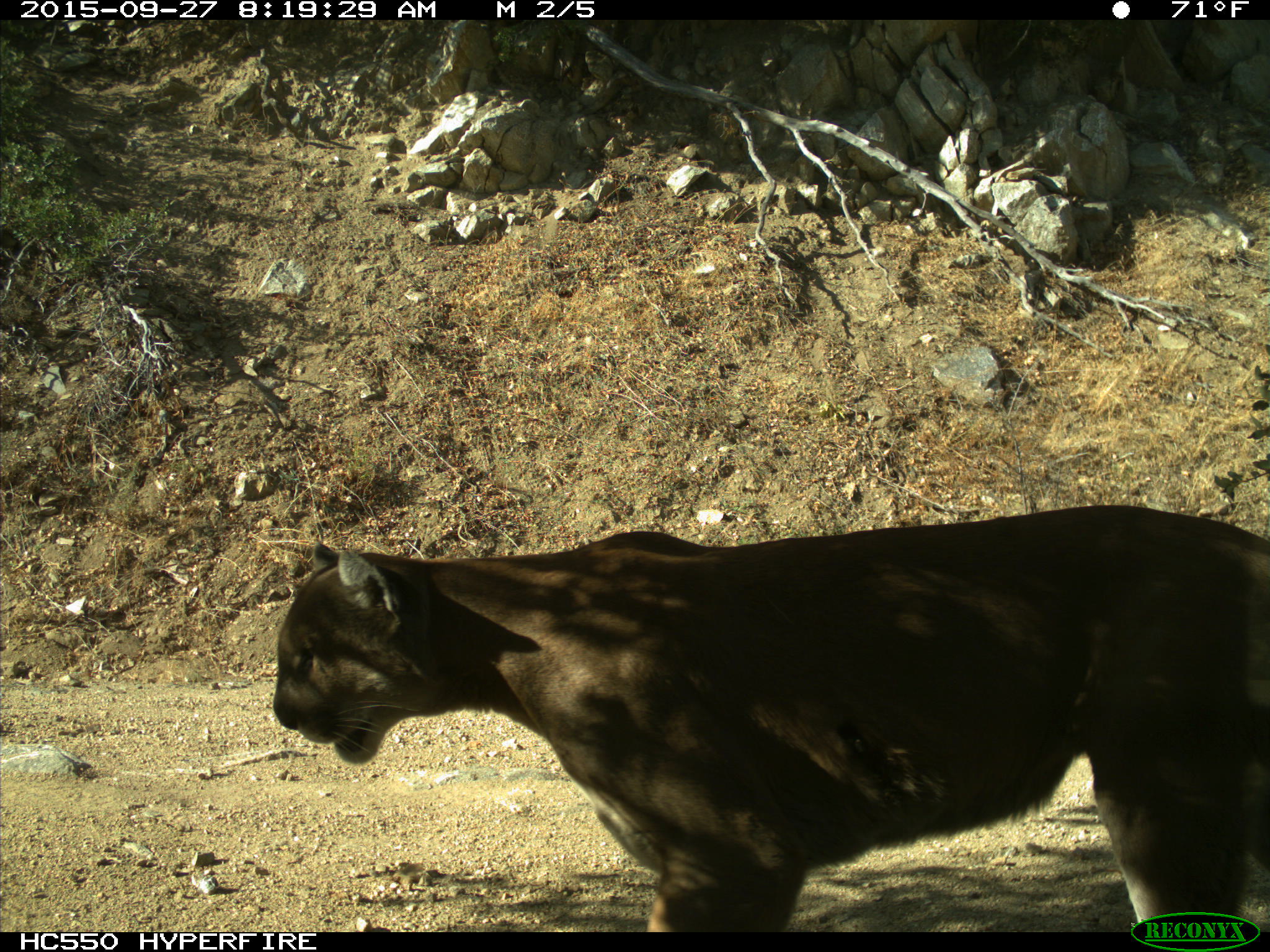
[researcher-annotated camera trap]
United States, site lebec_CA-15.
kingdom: Animalia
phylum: Chordata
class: Mammalia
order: Carnivora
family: Felidae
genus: Puma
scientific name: Puma concolor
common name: mountain lion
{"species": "Puma concolor (mountain lion)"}